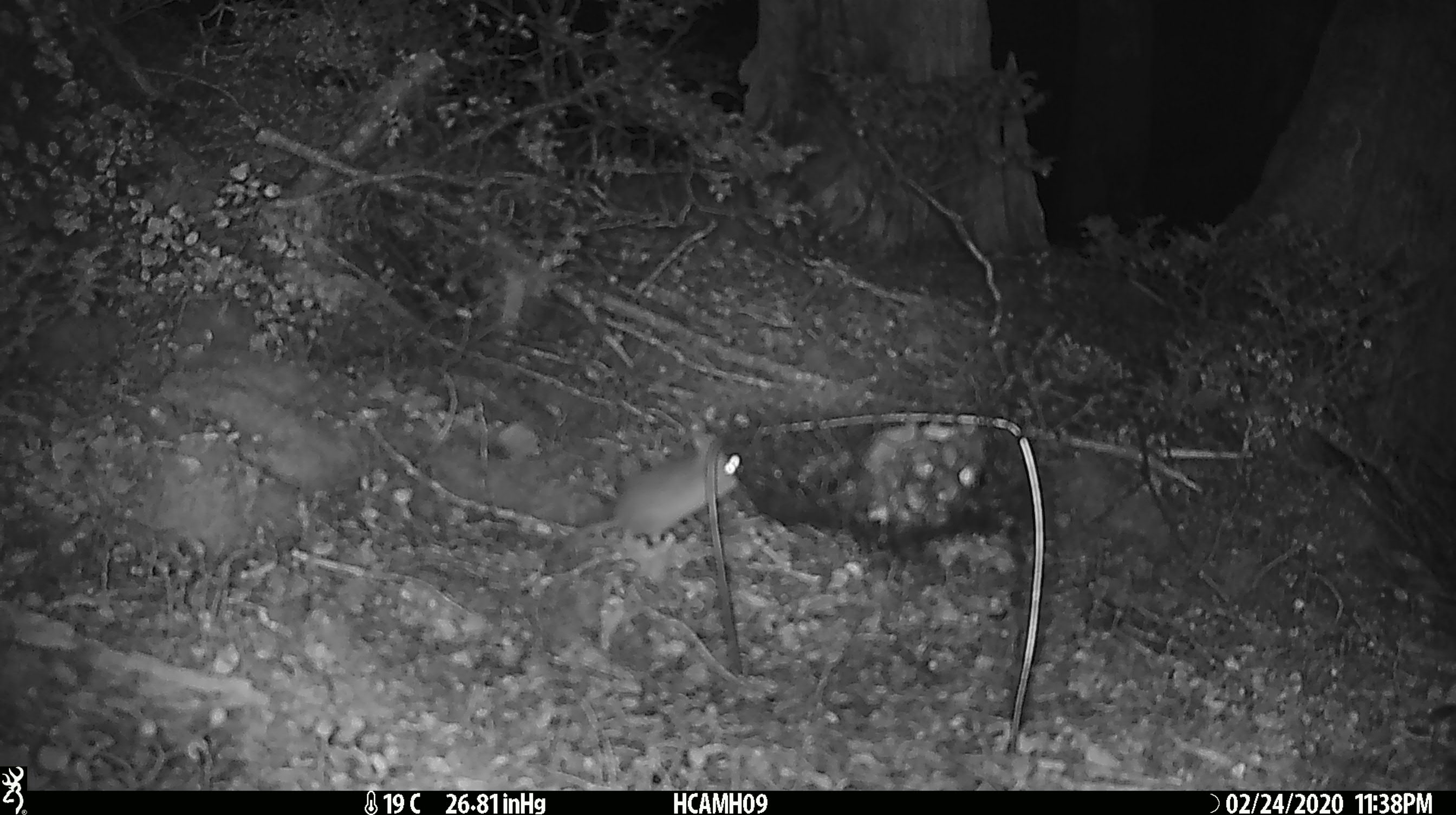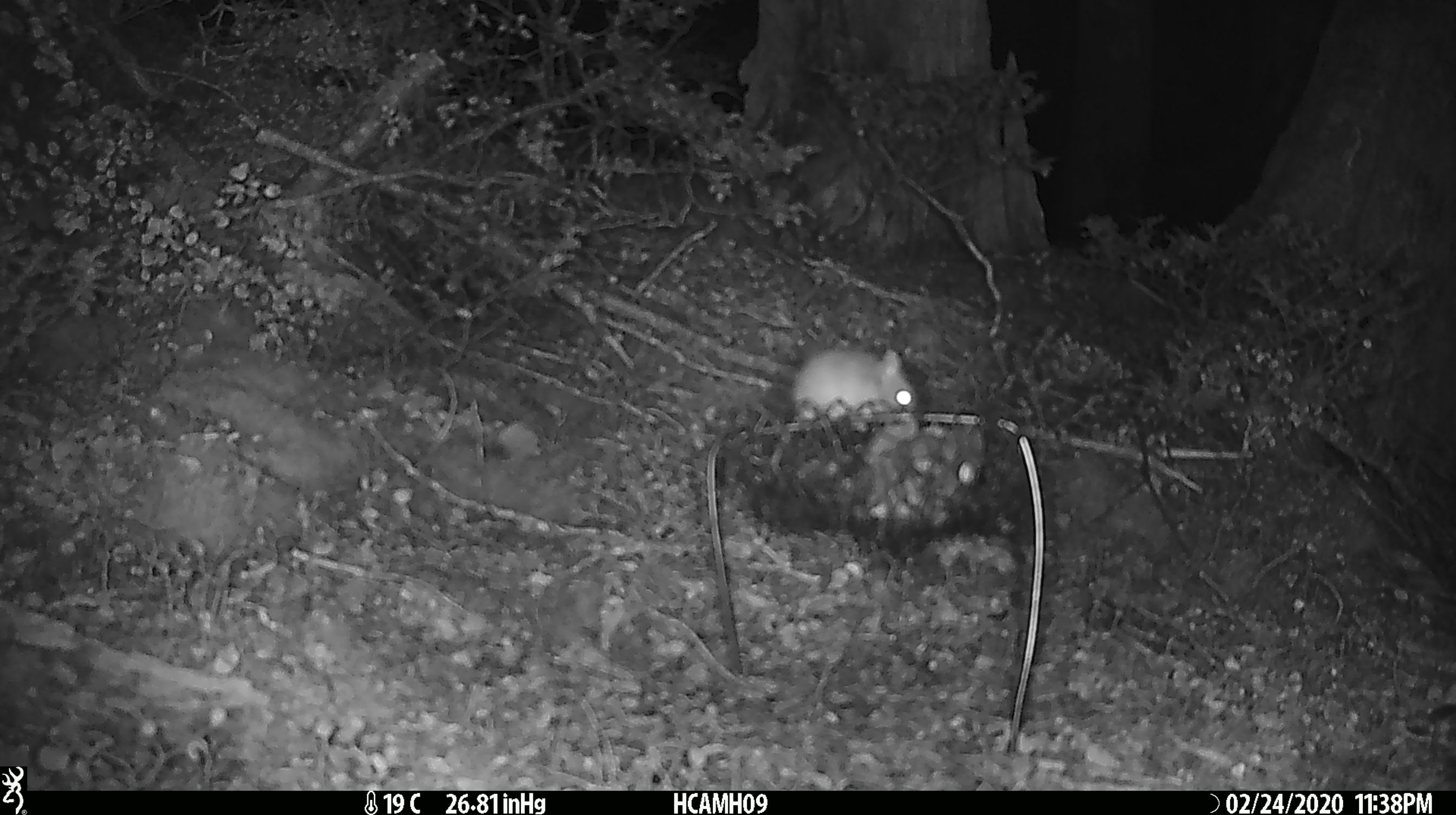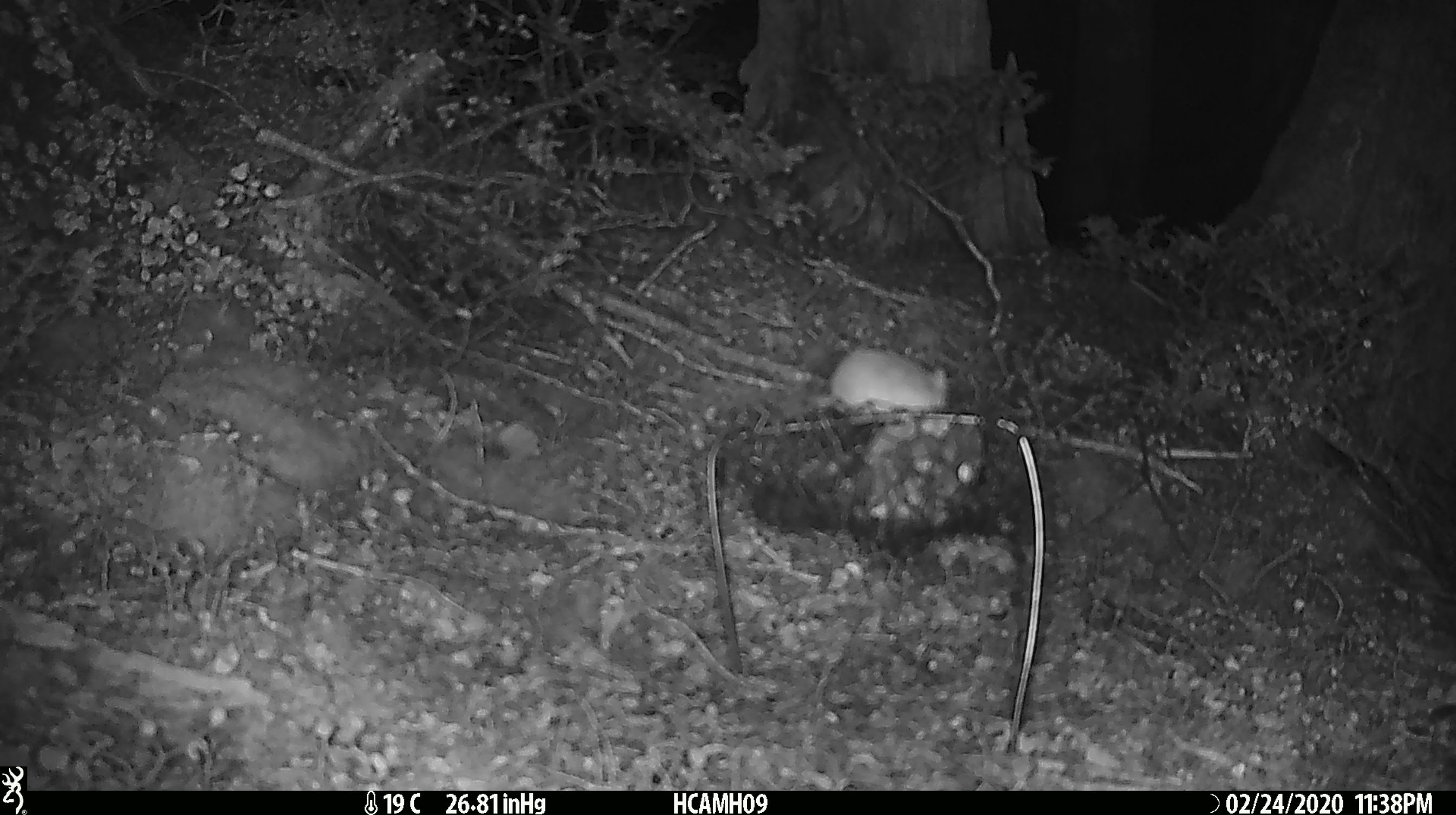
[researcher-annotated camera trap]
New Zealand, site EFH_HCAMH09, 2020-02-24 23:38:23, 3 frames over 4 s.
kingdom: Animalia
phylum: Chordata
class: Mammalia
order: Rodentia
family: Muridae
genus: Mus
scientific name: Mus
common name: mouse